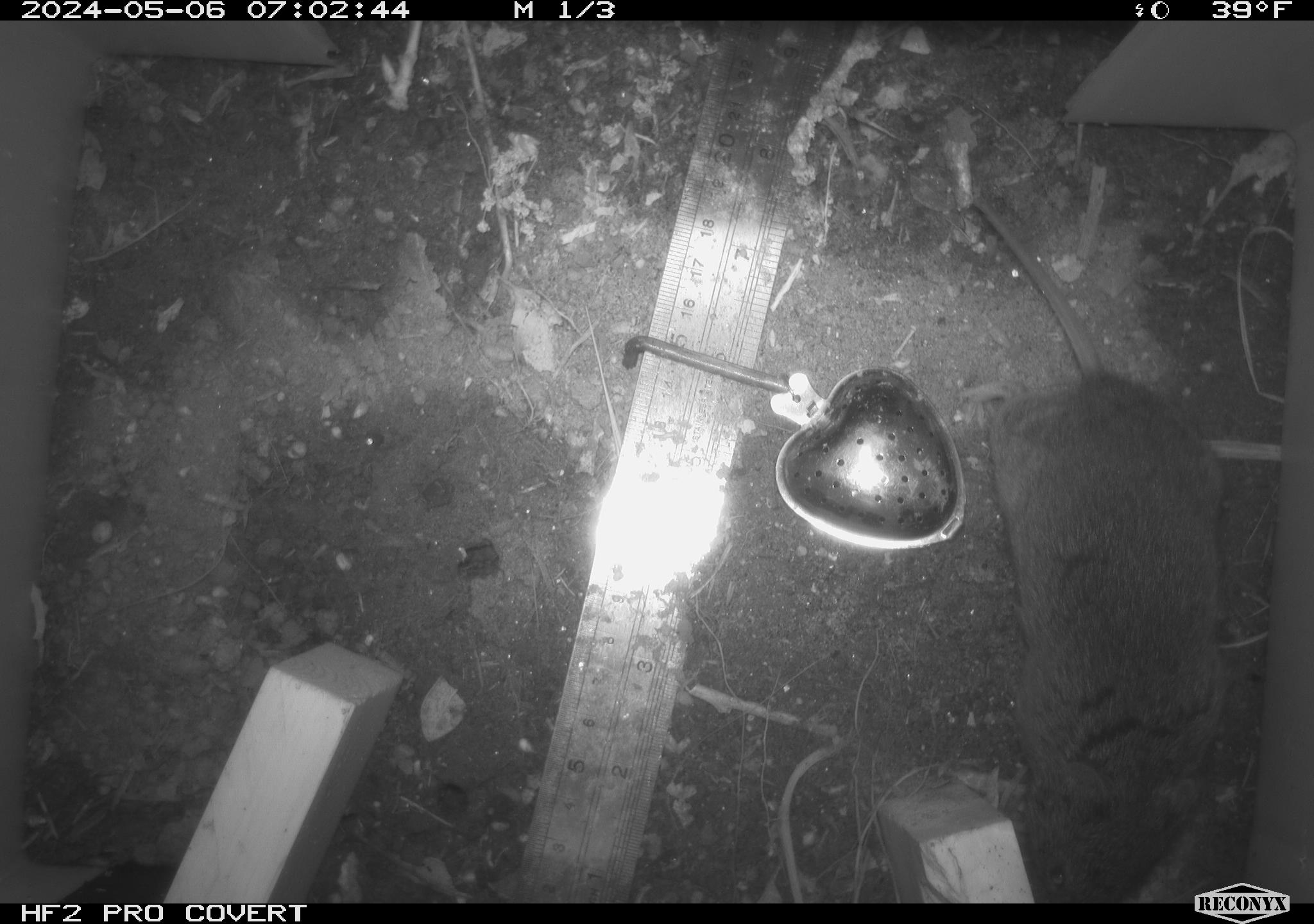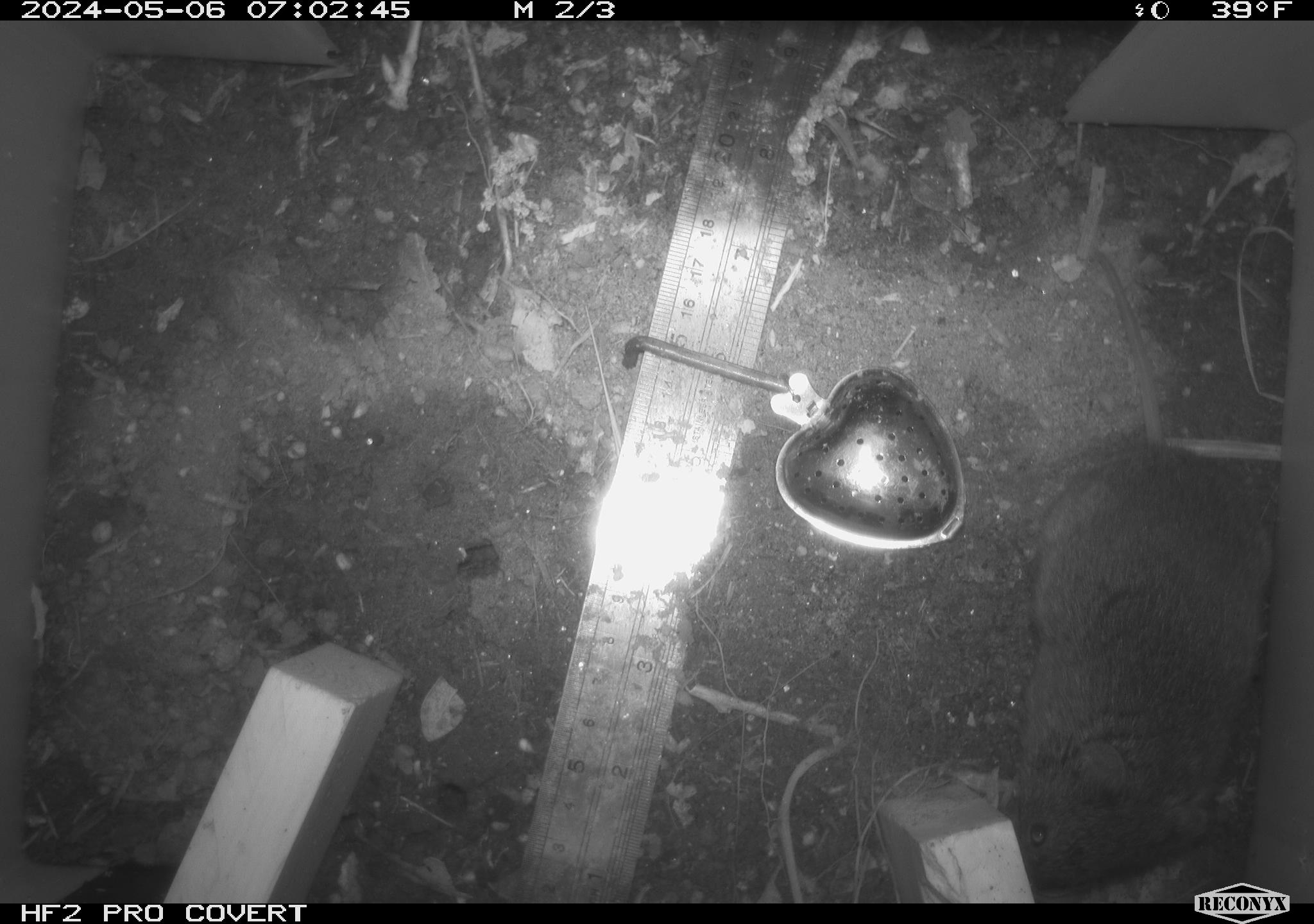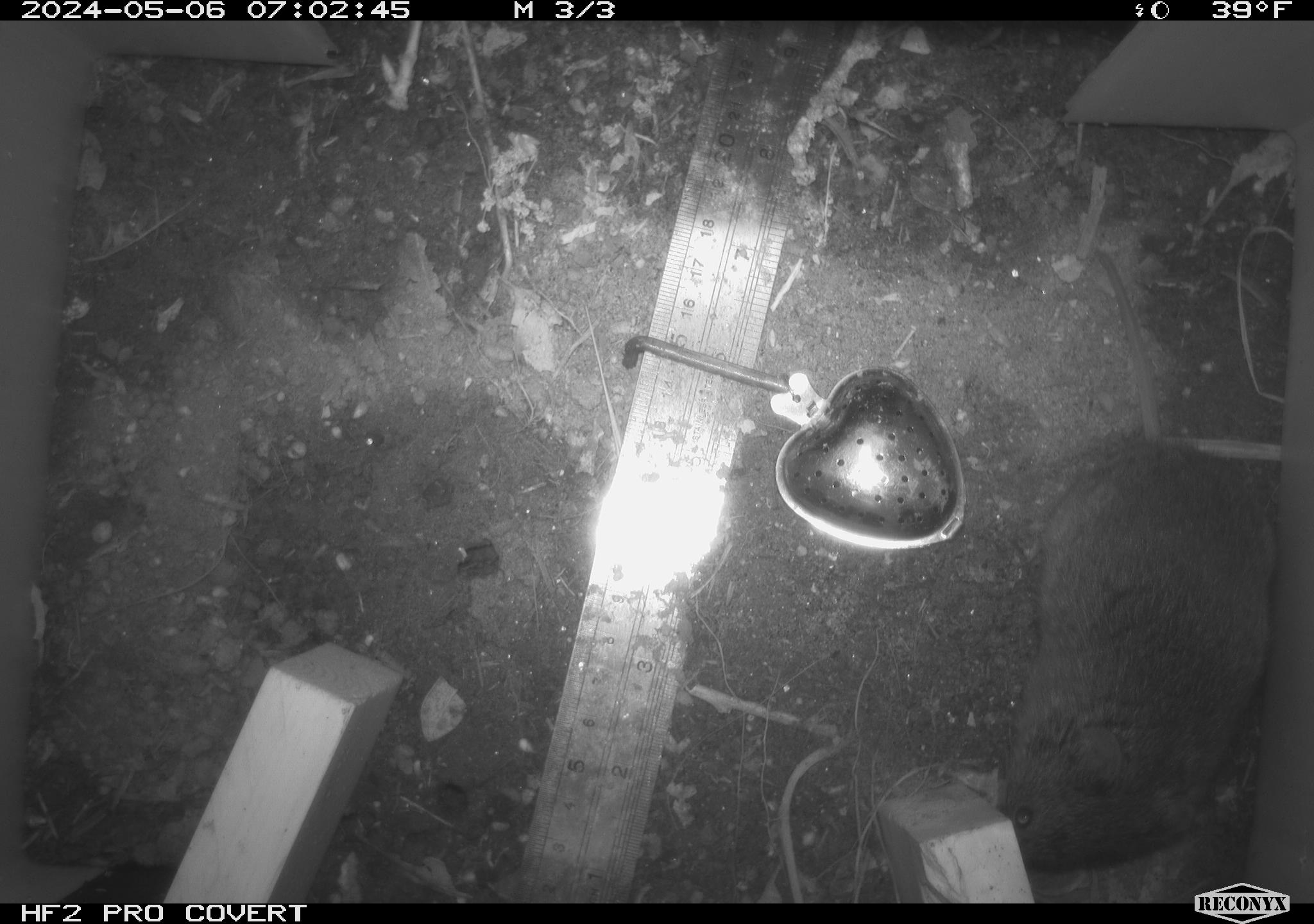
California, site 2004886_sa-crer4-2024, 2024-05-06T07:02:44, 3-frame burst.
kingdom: Animalia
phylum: Chordata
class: Mammalia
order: Rodentia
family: Cricetidae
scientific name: Arvicolinae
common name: voles, lemmings, and muskrats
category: arvicolinae subfamily